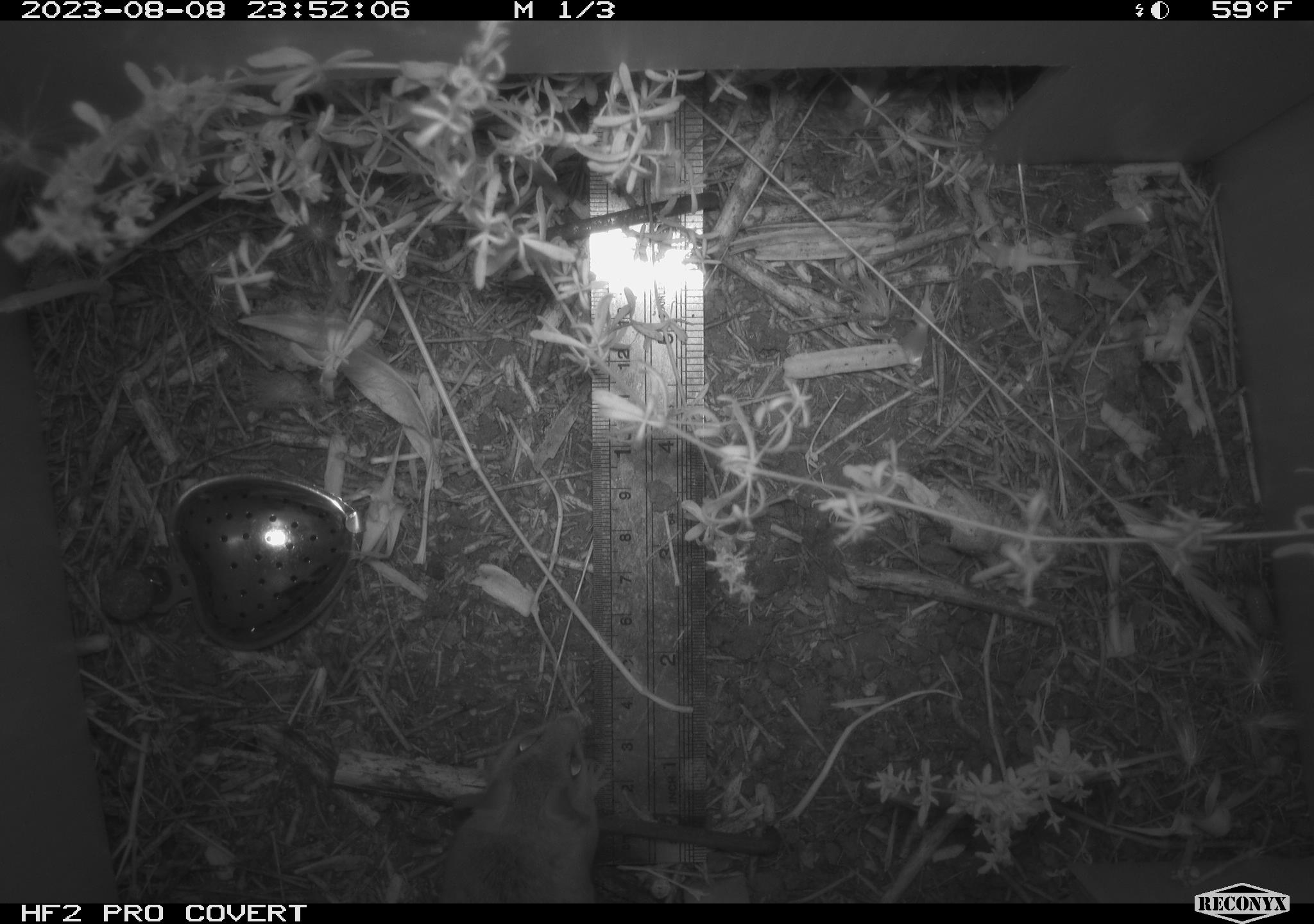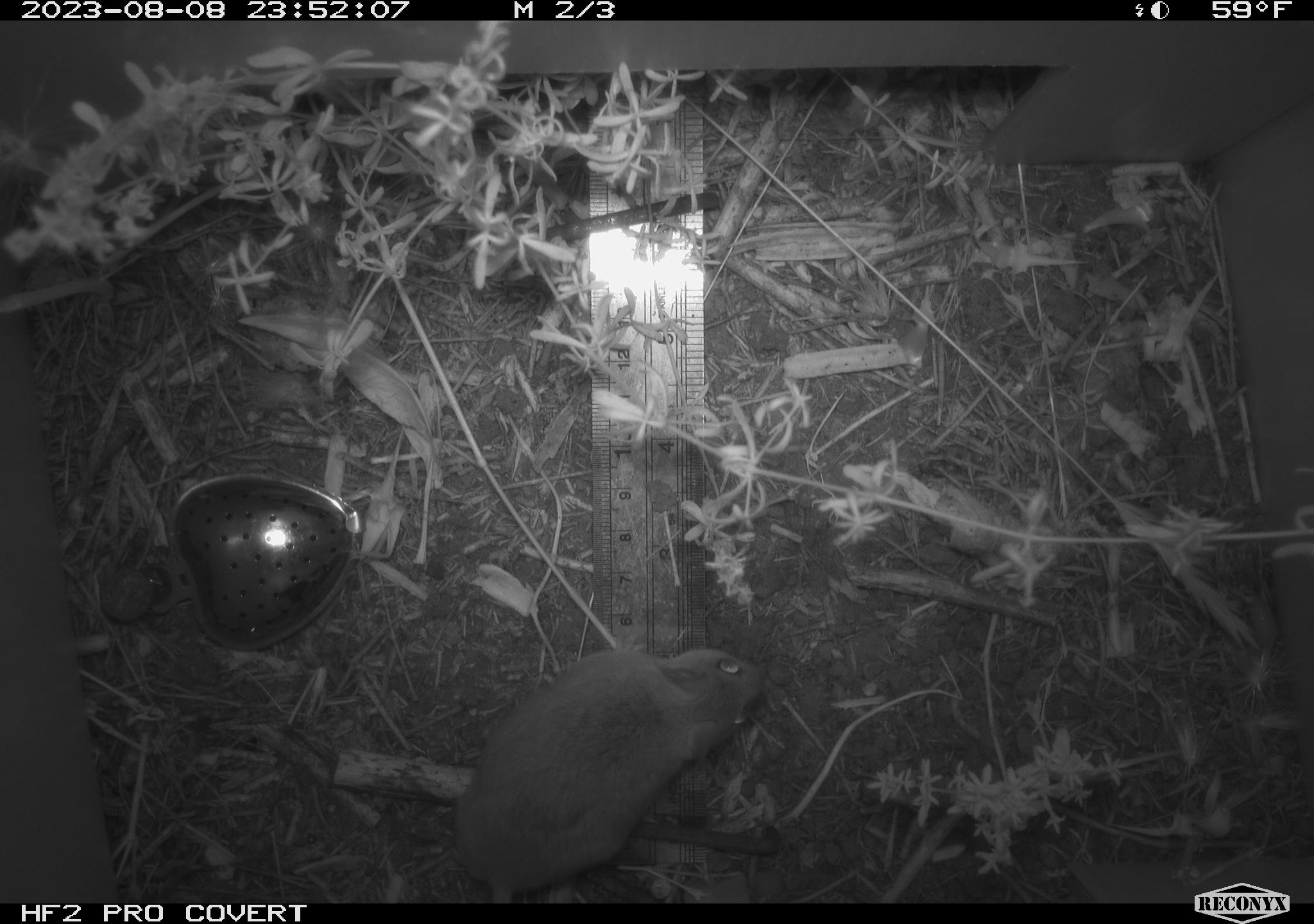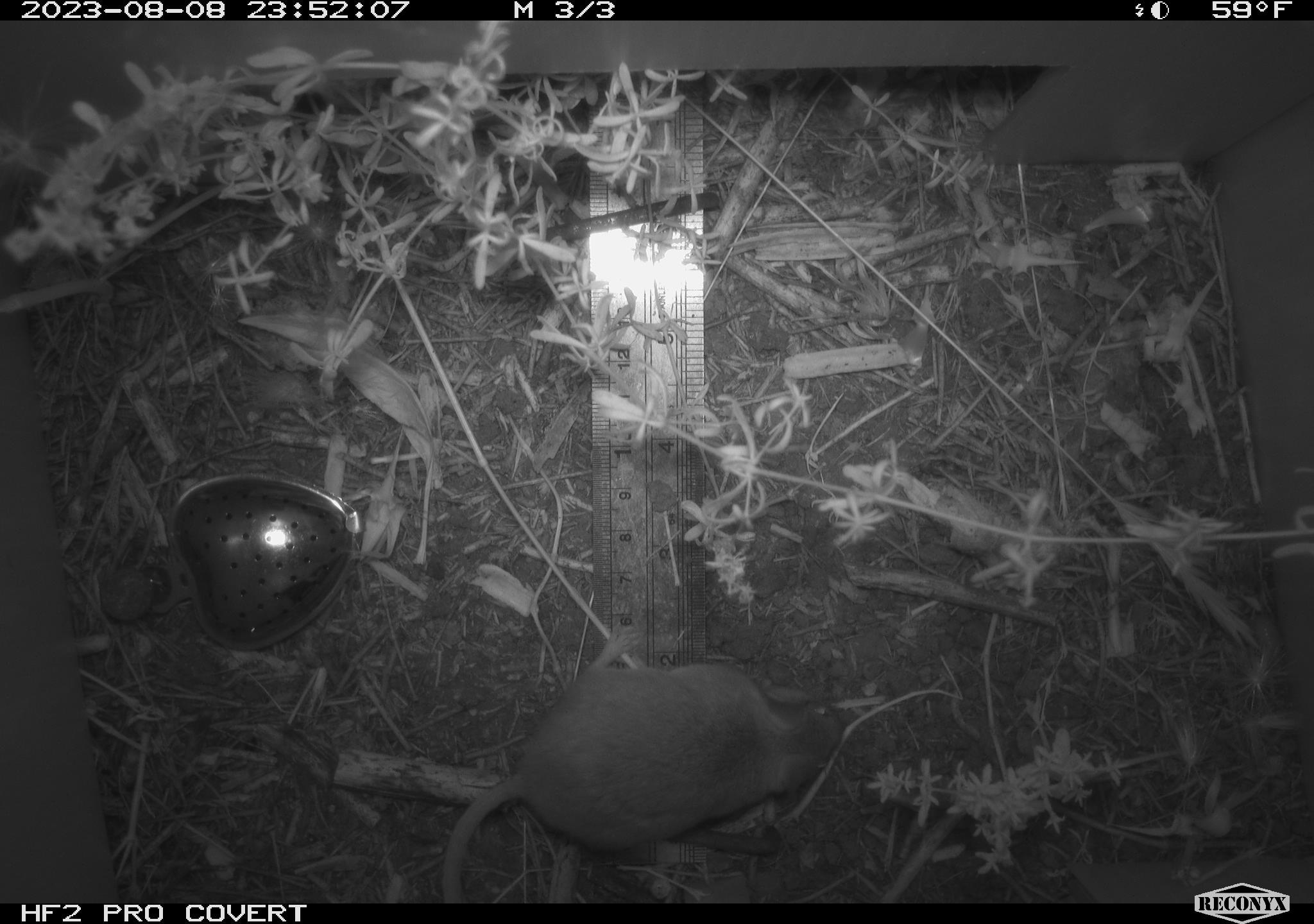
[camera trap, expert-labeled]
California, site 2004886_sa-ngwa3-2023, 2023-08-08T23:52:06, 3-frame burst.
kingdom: Animalia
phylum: Chordata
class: Mammalia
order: Rodentia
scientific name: Rodentia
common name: mouse species